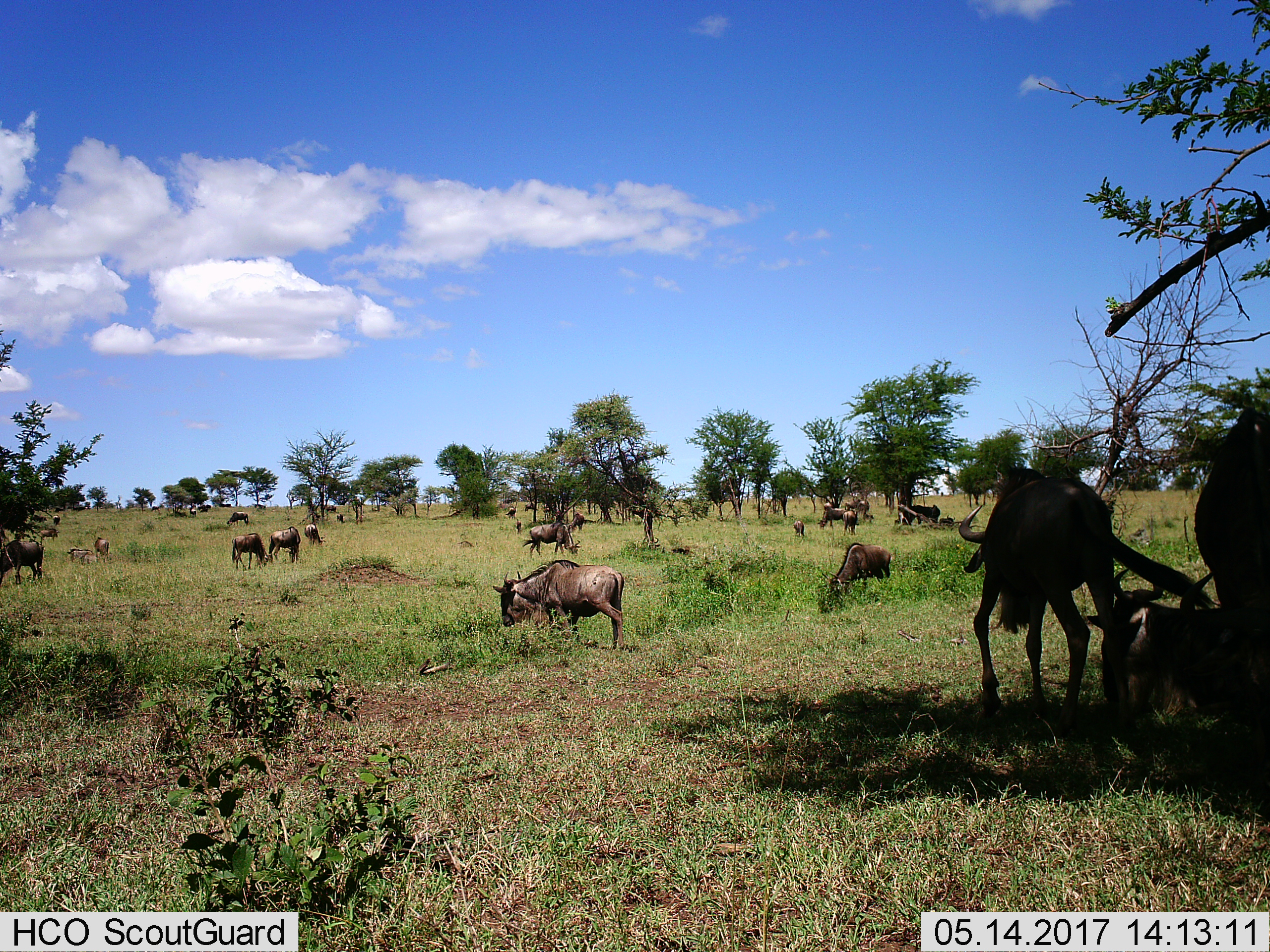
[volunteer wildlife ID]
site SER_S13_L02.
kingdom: Animalia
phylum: Chordata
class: Mammalia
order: Artiodactyla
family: Bovidae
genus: Connochaetes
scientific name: Connochaetes taurinus taurinus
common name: blue wildebeest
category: wildebeestblue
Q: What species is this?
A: Wildebeestblue (blue wildebeest) (Connochaetes taurinus taurinus).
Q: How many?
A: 11-50.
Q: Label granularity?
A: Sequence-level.